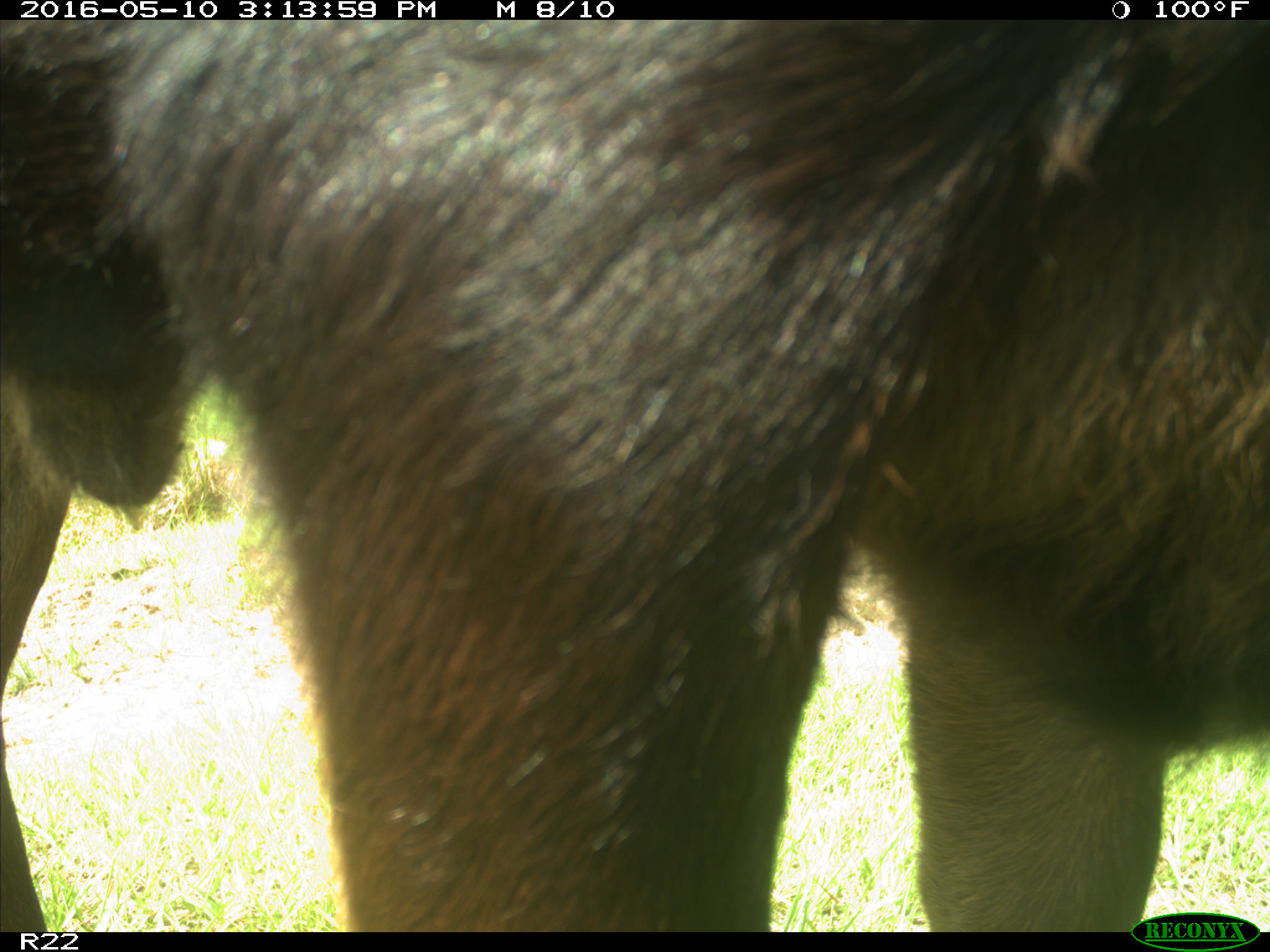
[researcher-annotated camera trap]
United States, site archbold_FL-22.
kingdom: Animalia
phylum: Chordata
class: Mammalia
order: Artiodactyla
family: Bovidae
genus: Bos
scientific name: Bos taurus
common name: domestic cow